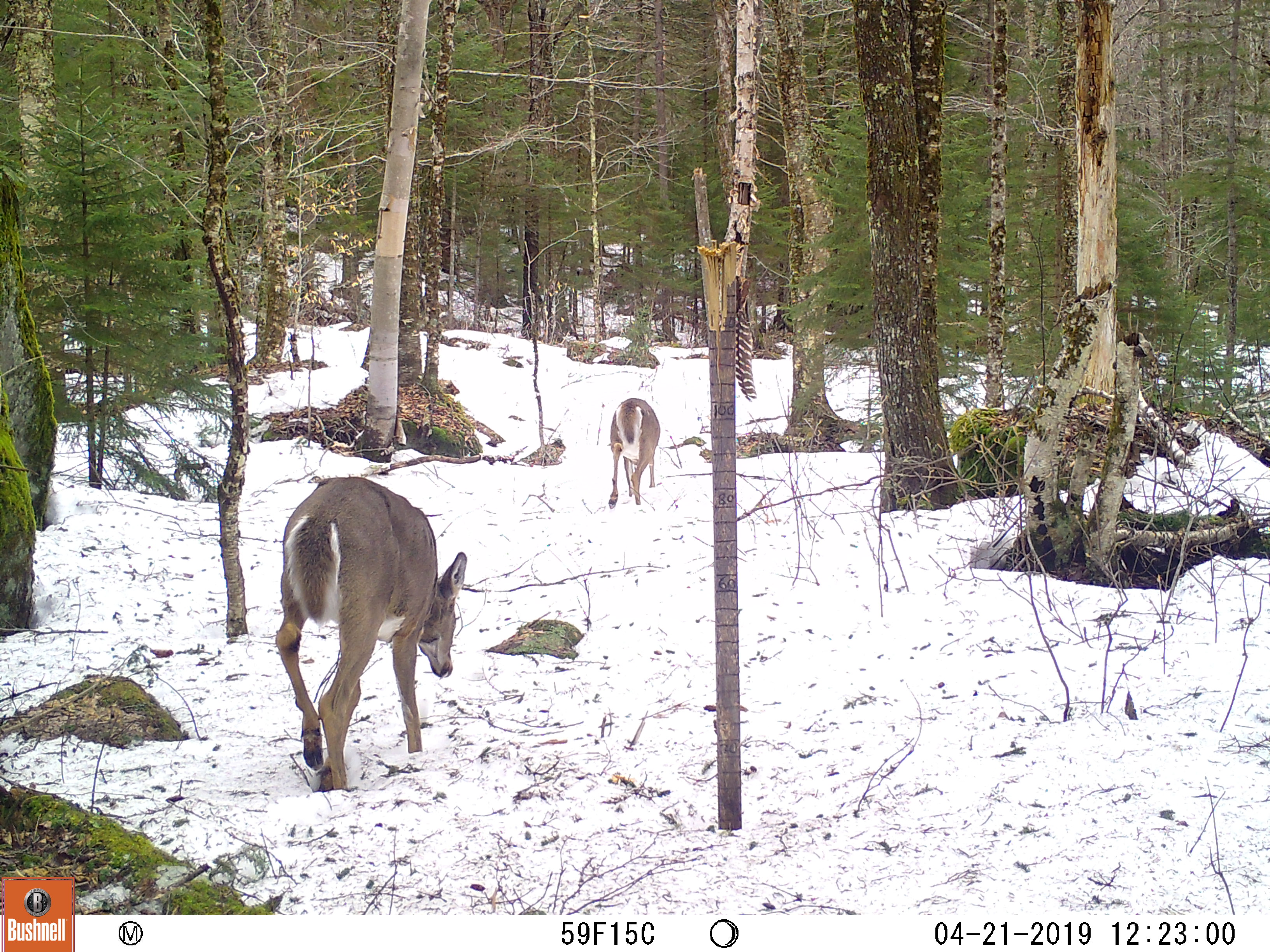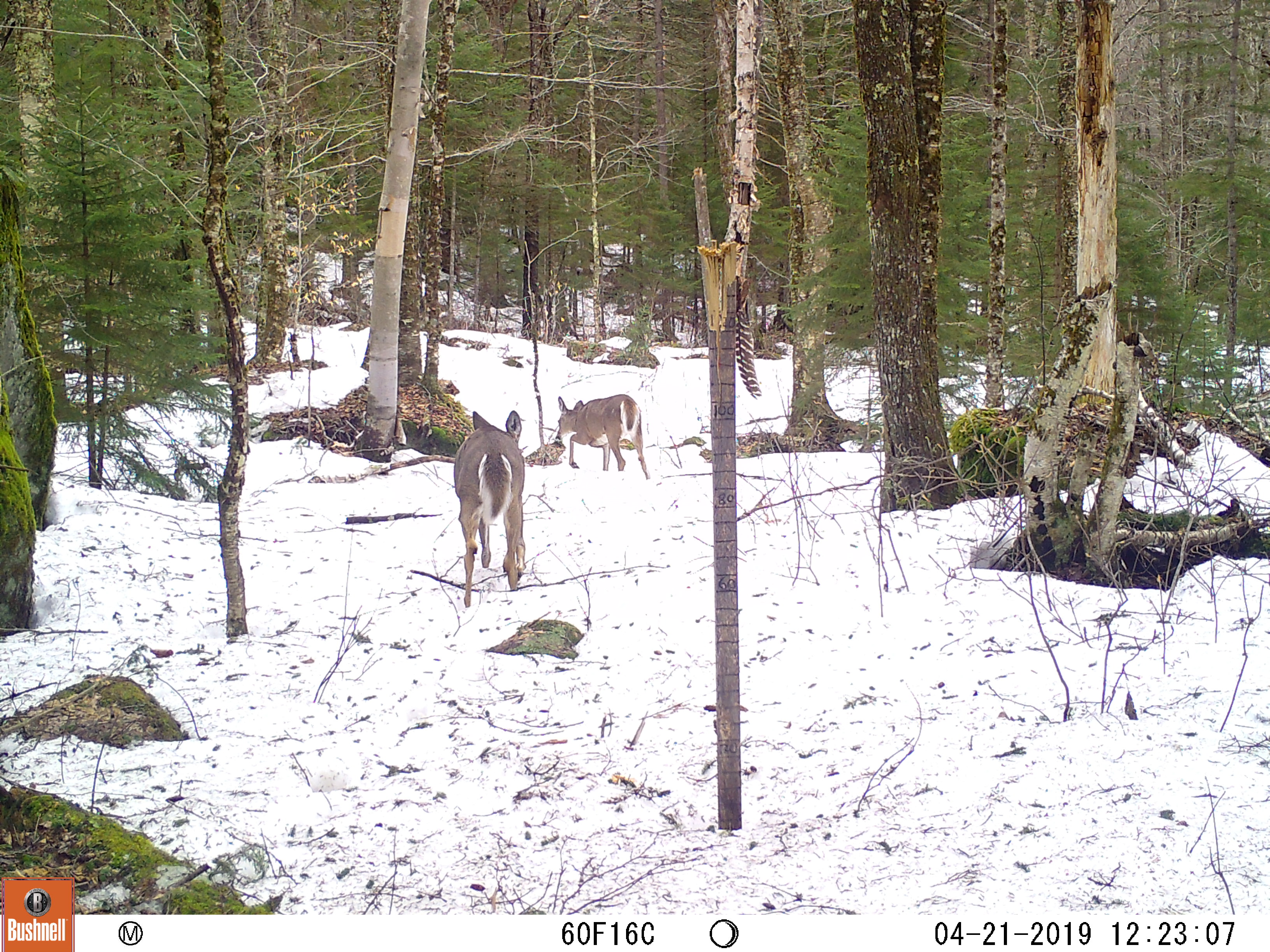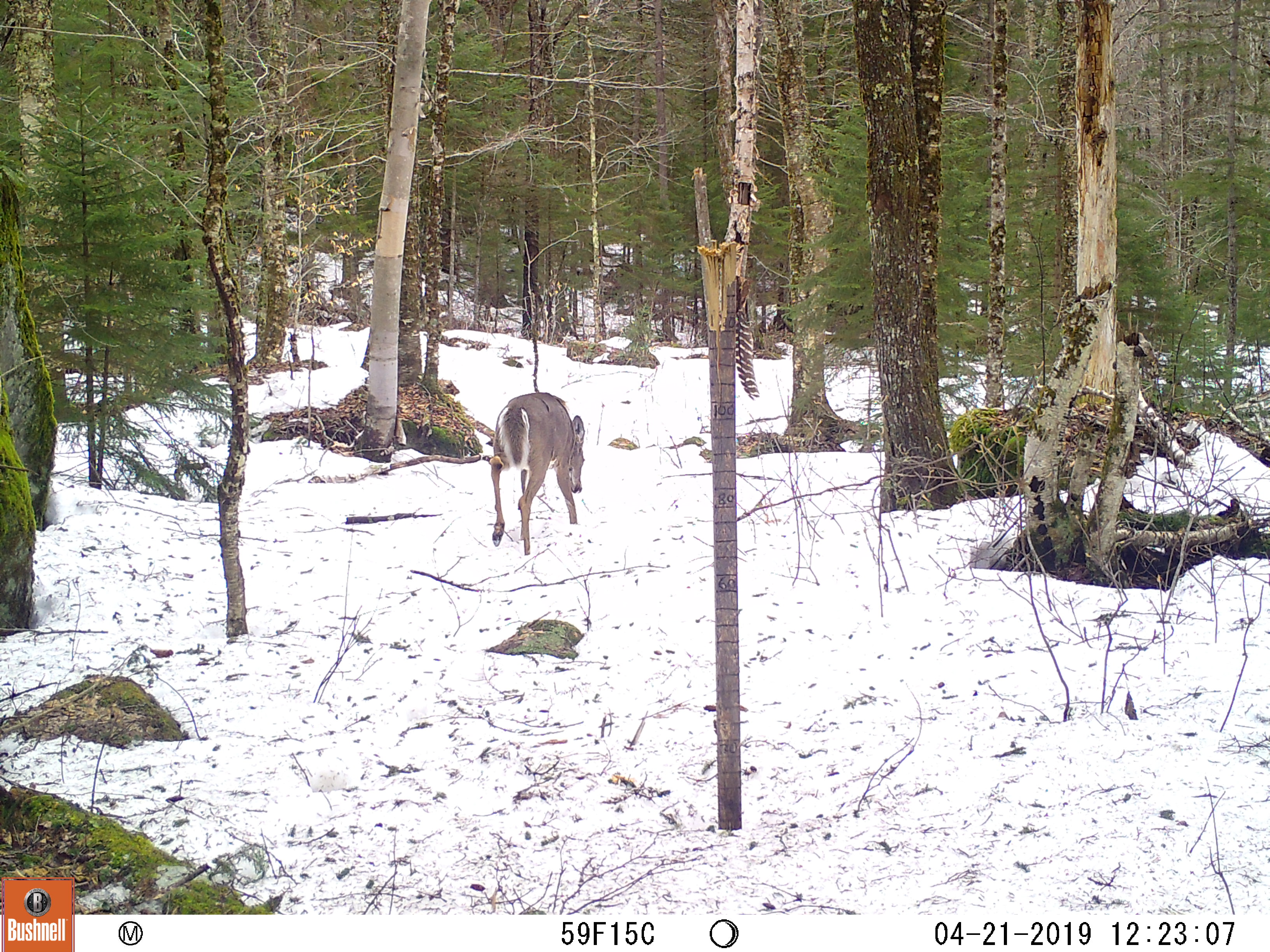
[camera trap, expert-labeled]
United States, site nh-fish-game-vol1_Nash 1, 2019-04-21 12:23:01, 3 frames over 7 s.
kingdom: Animalia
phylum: Chordata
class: Mammalia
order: Artiodactyla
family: Cervidae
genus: Odocoileus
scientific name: Odocoileus virginianus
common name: white-tailed deer